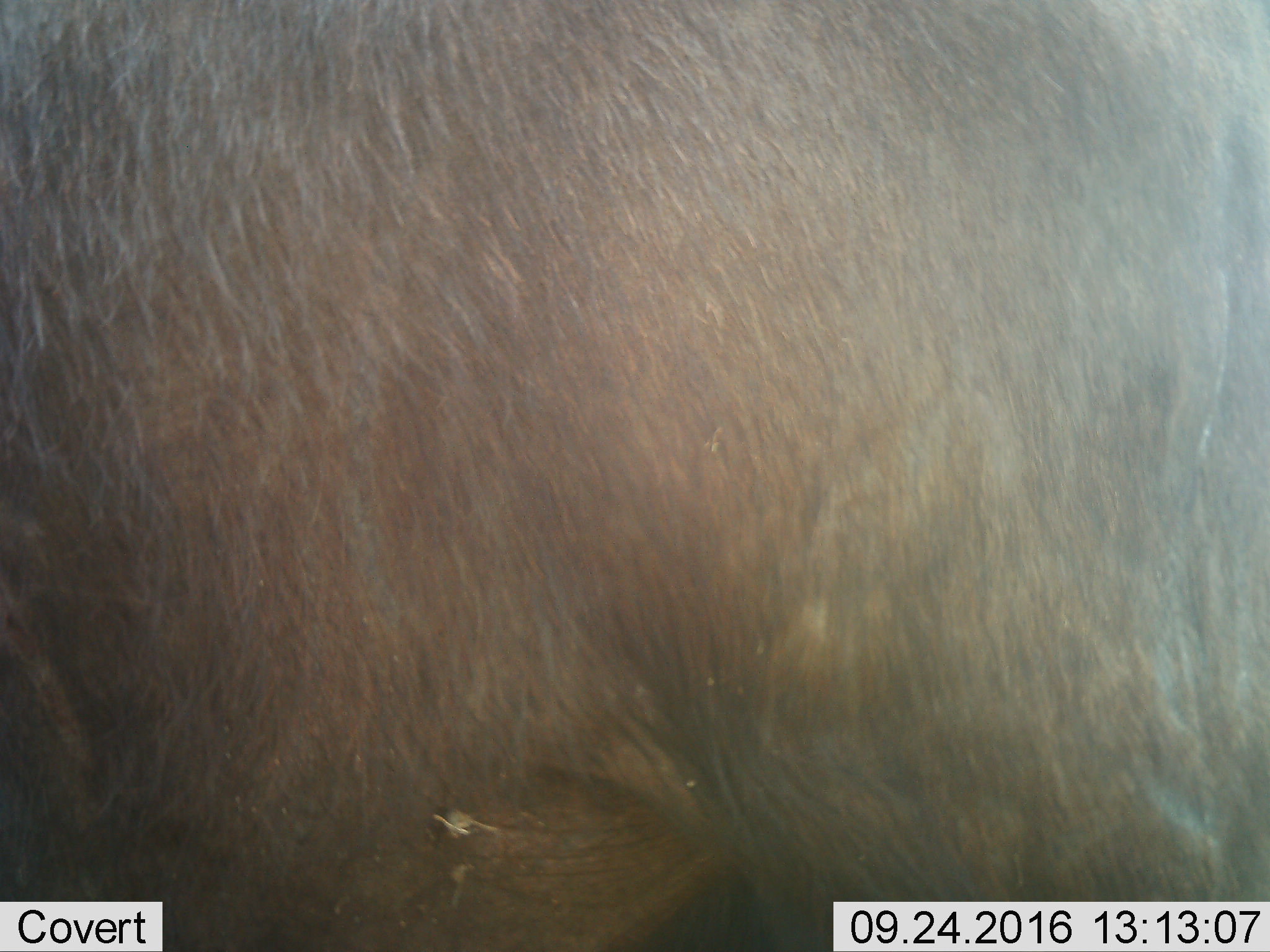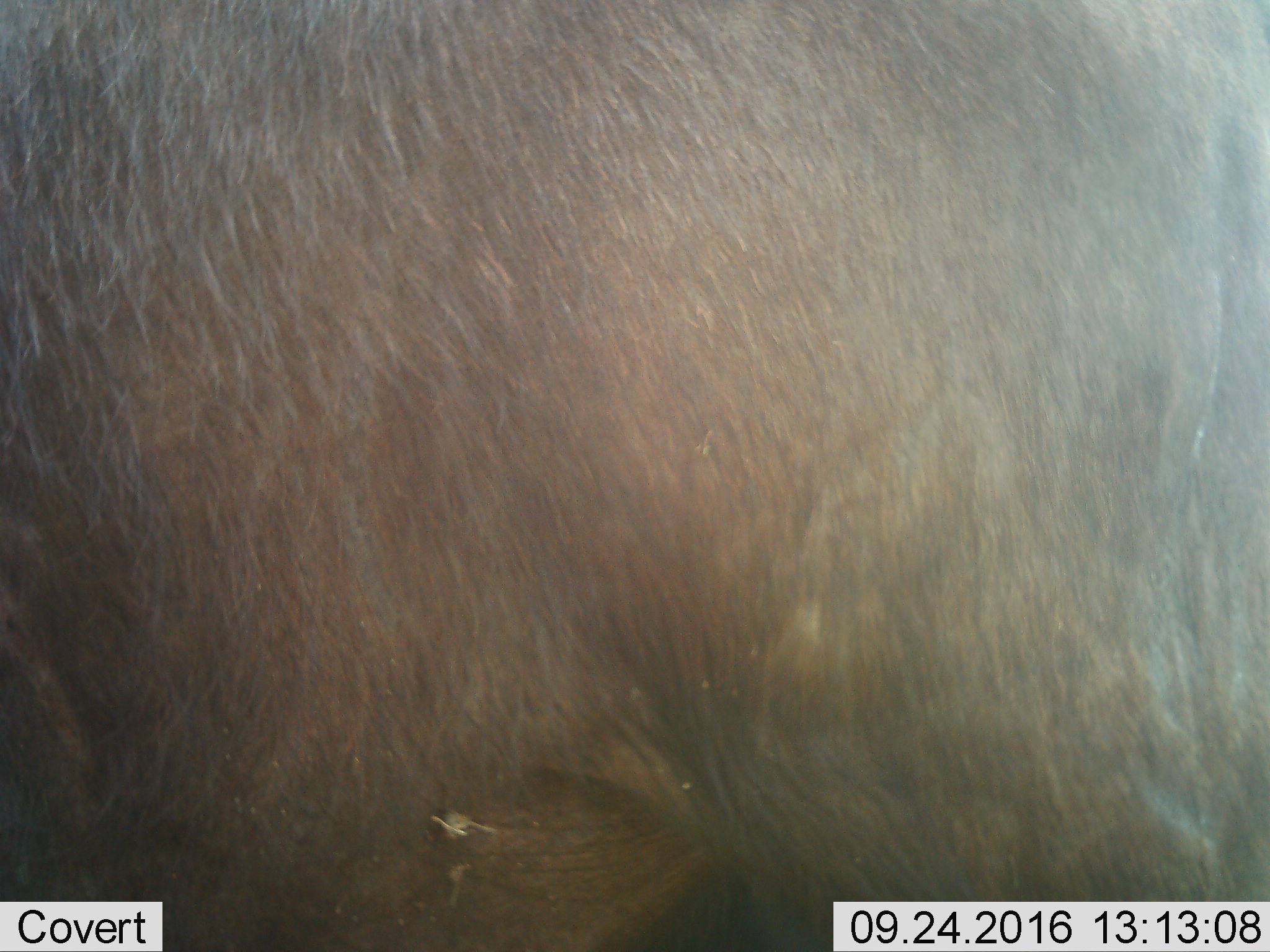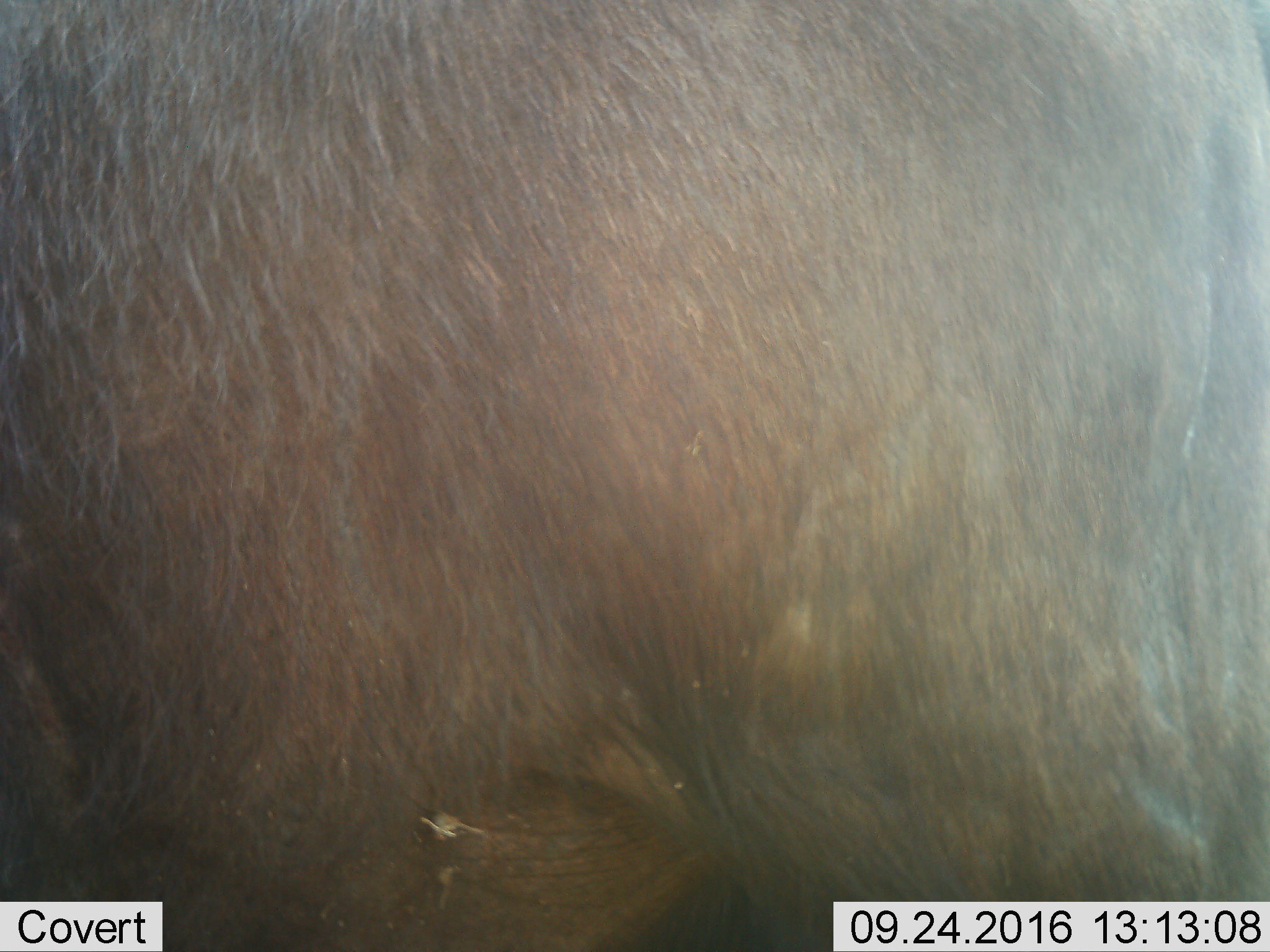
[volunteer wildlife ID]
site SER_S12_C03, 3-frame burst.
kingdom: Animalia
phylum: Chordata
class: Mammalia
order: Artiodactyla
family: Bovidae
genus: Syncerus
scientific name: Syncerus caffer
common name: african buffalo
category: buffalo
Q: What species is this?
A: Buffalo (african buffalo) (Syncerus caffer).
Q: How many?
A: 1.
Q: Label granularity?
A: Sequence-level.